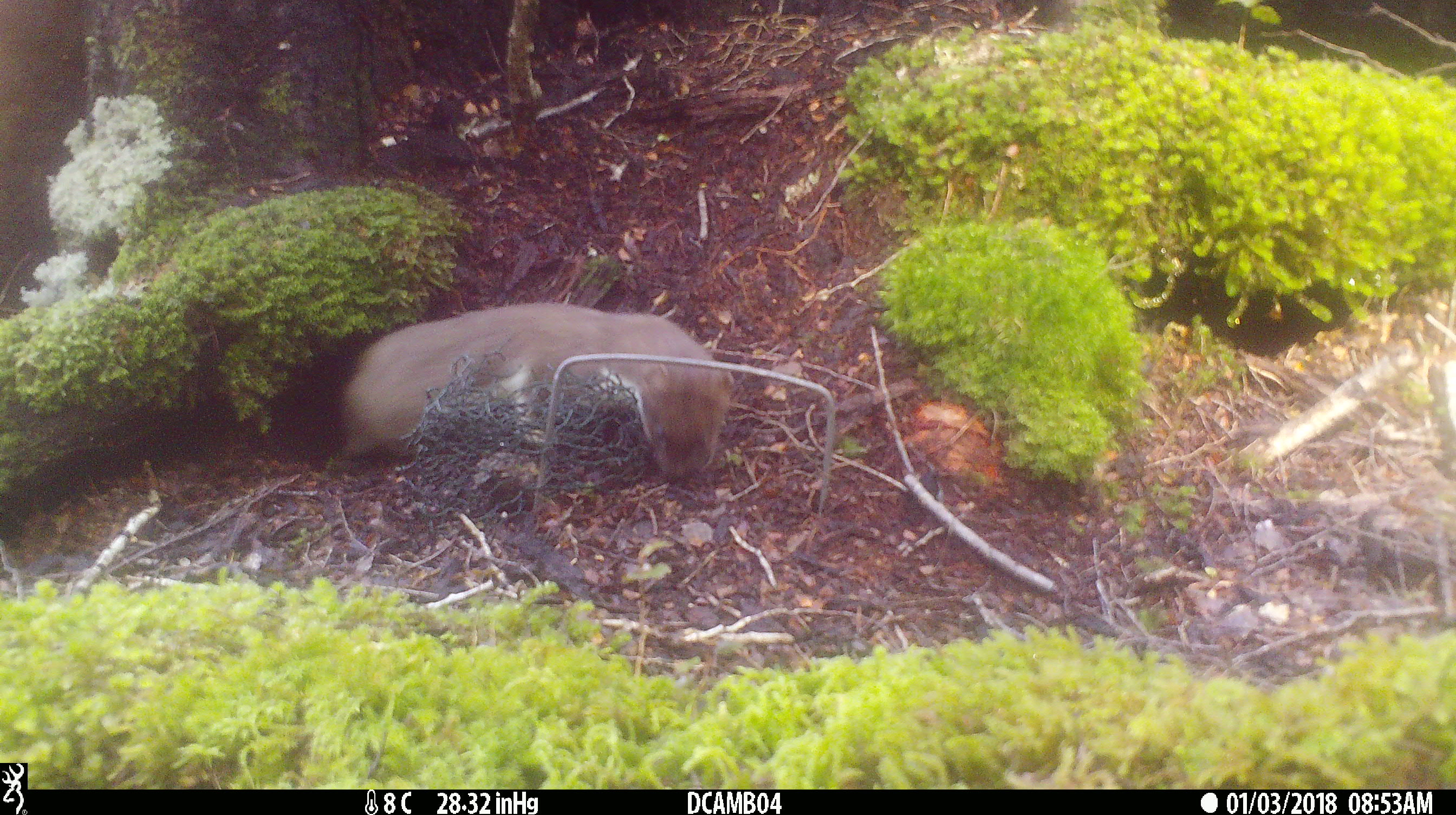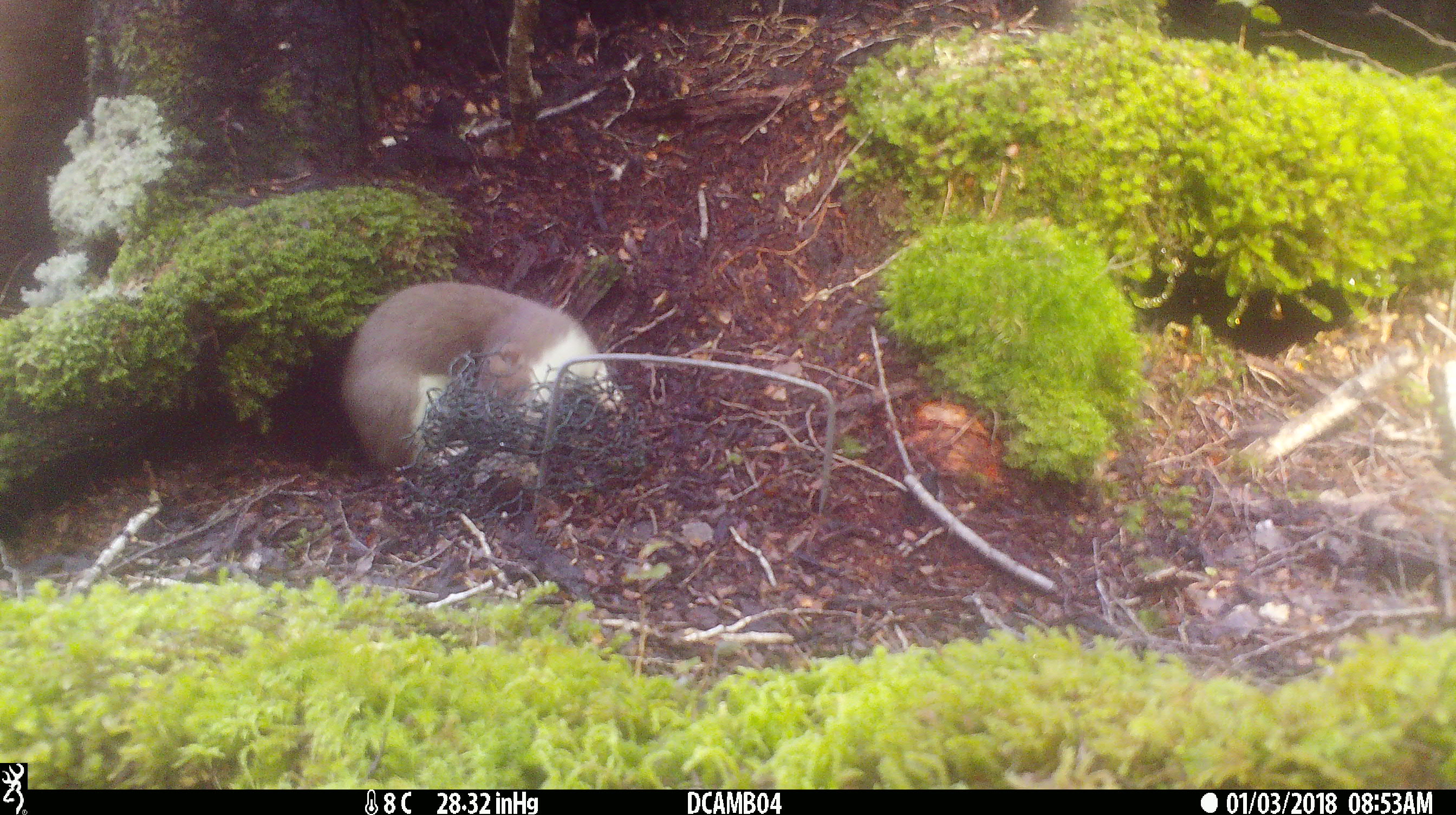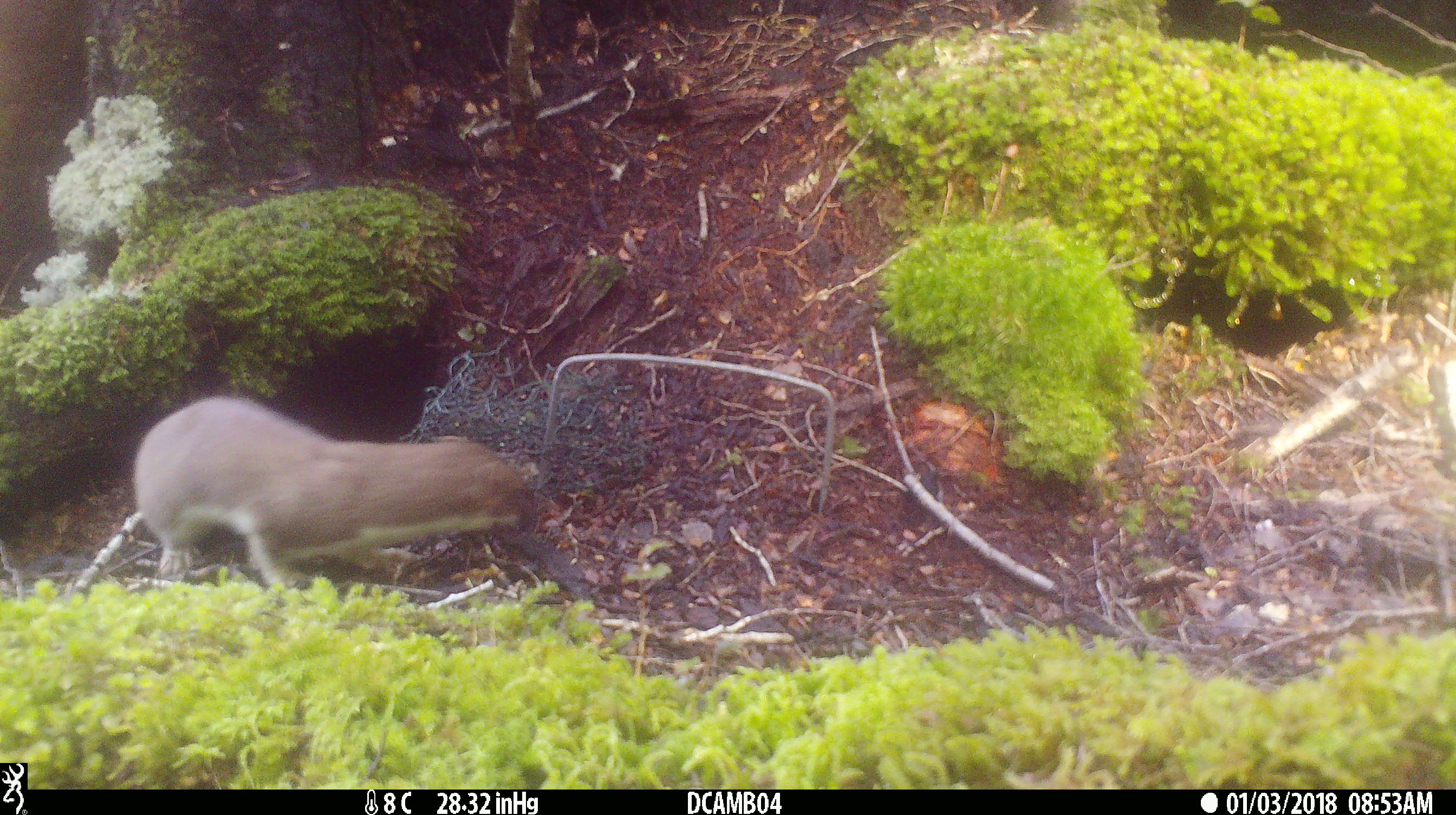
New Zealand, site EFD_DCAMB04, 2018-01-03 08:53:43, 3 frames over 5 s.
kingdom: Animalia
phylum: Chordata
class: Mammalia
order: Carnivora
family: Mustelidae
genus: Mustela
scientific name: Mustela erminea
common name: stoat